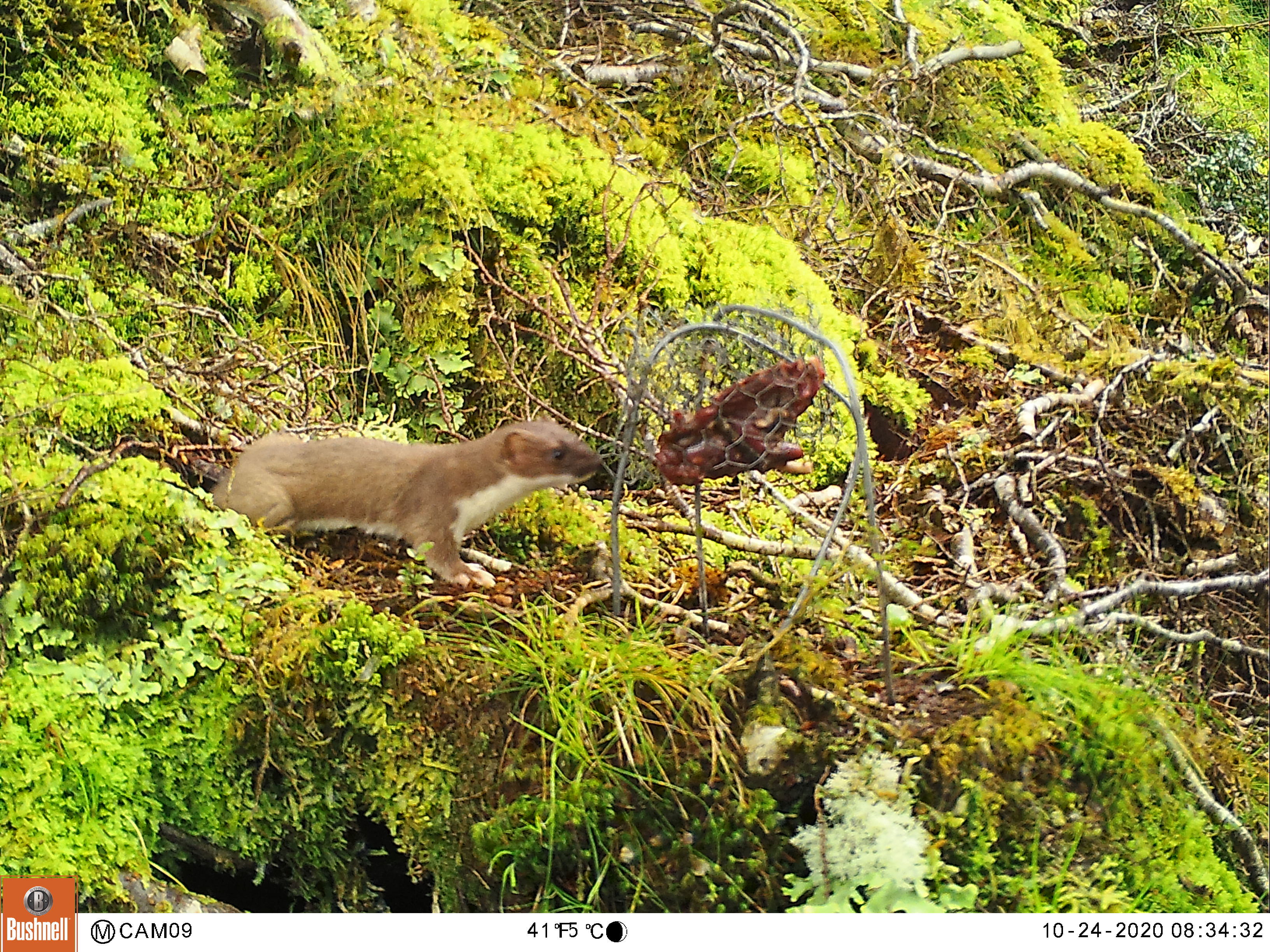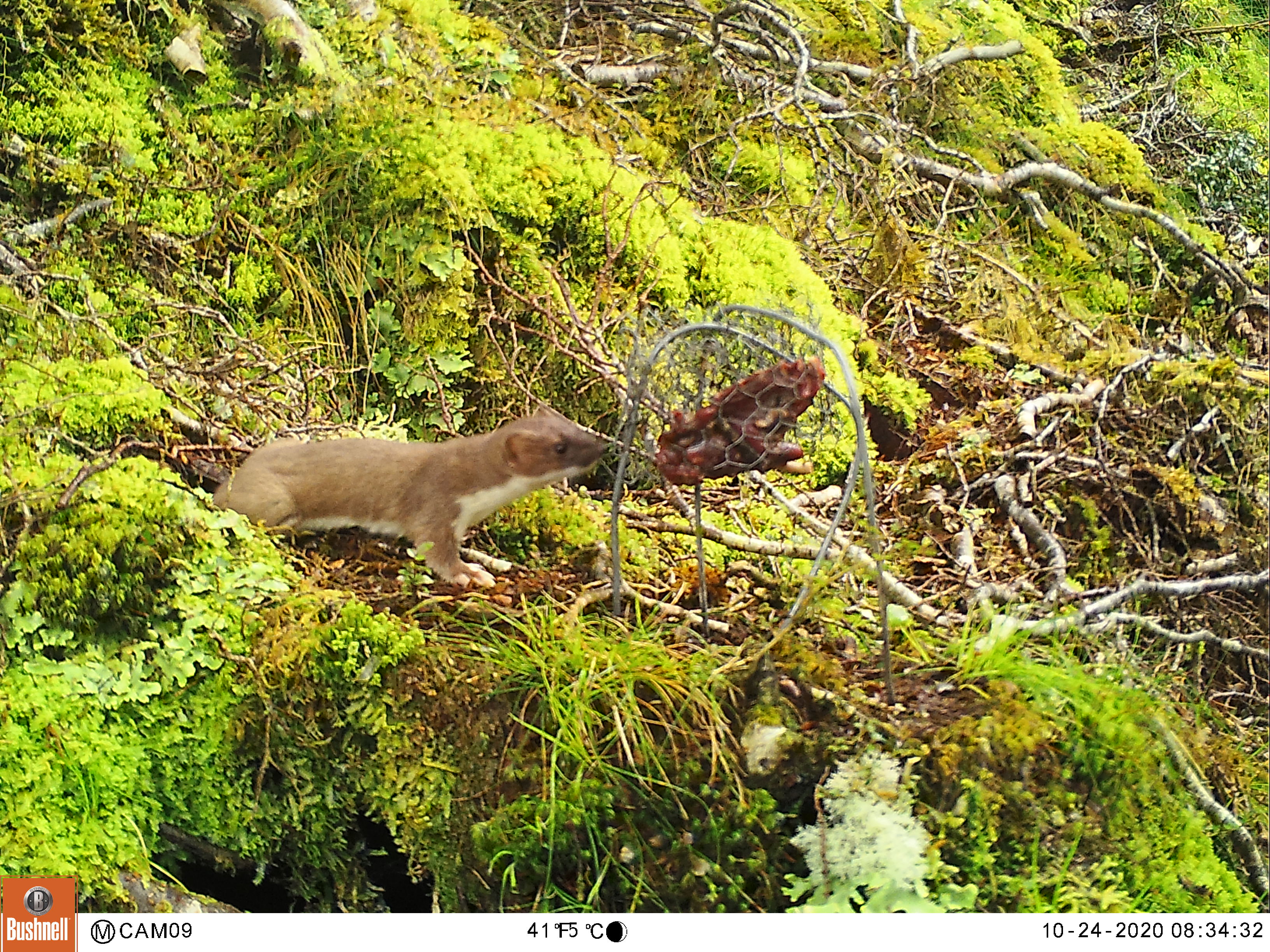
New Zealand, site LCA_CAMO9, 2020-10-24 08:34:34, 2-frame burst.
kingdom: Animalia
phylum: Chordata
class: Mammalia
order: Carnivora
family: Mustelidae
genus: Mustela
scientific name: Mustela erminea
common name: stoat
Stoat (Mustela erminea).